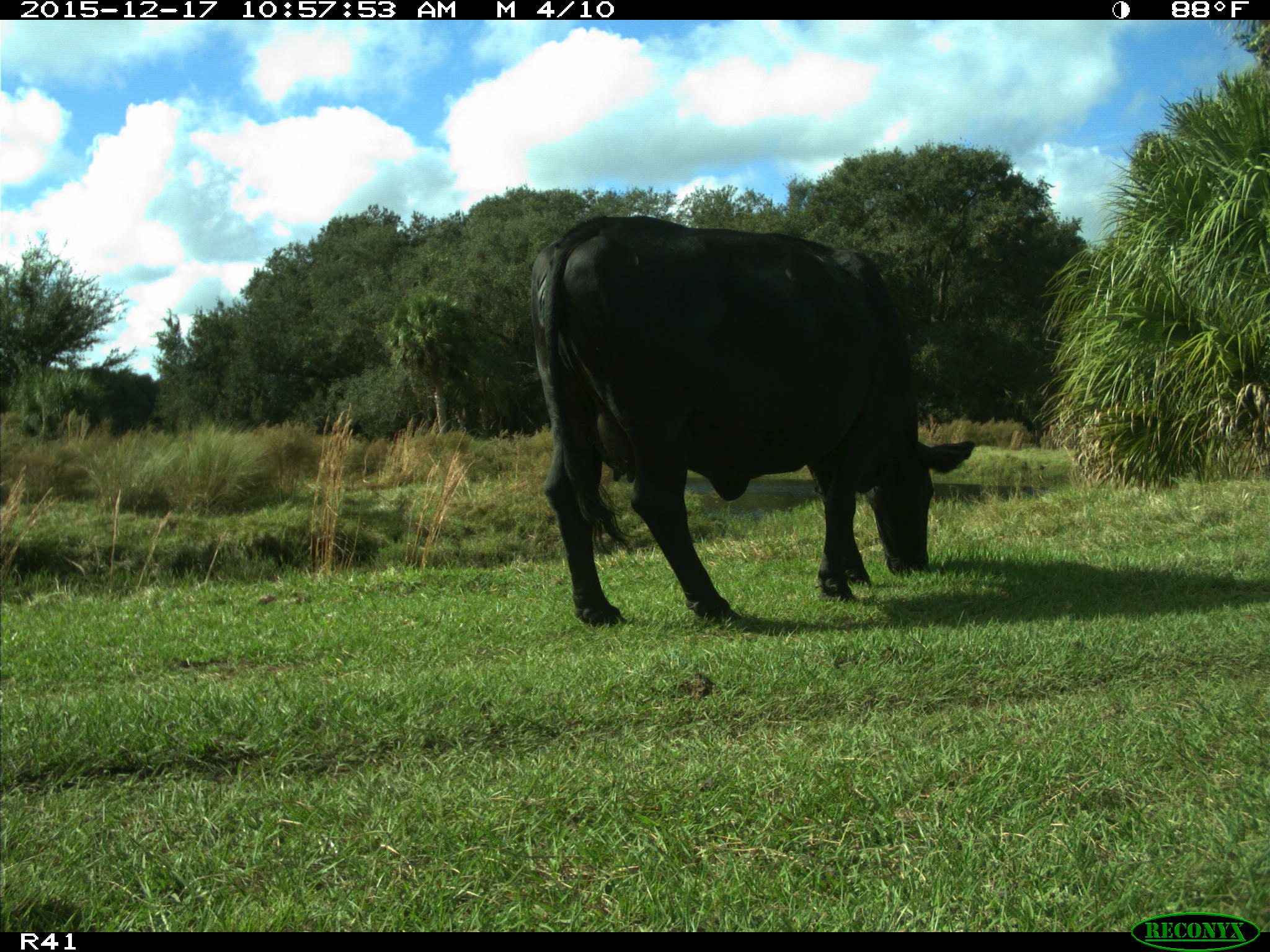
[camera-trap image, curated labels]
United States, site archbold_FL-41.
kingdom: Animalia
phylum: Chordata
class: Mammalia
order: Artiodactyla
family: Bovidae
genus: Bos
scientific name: Bos taurus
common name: domestic cow